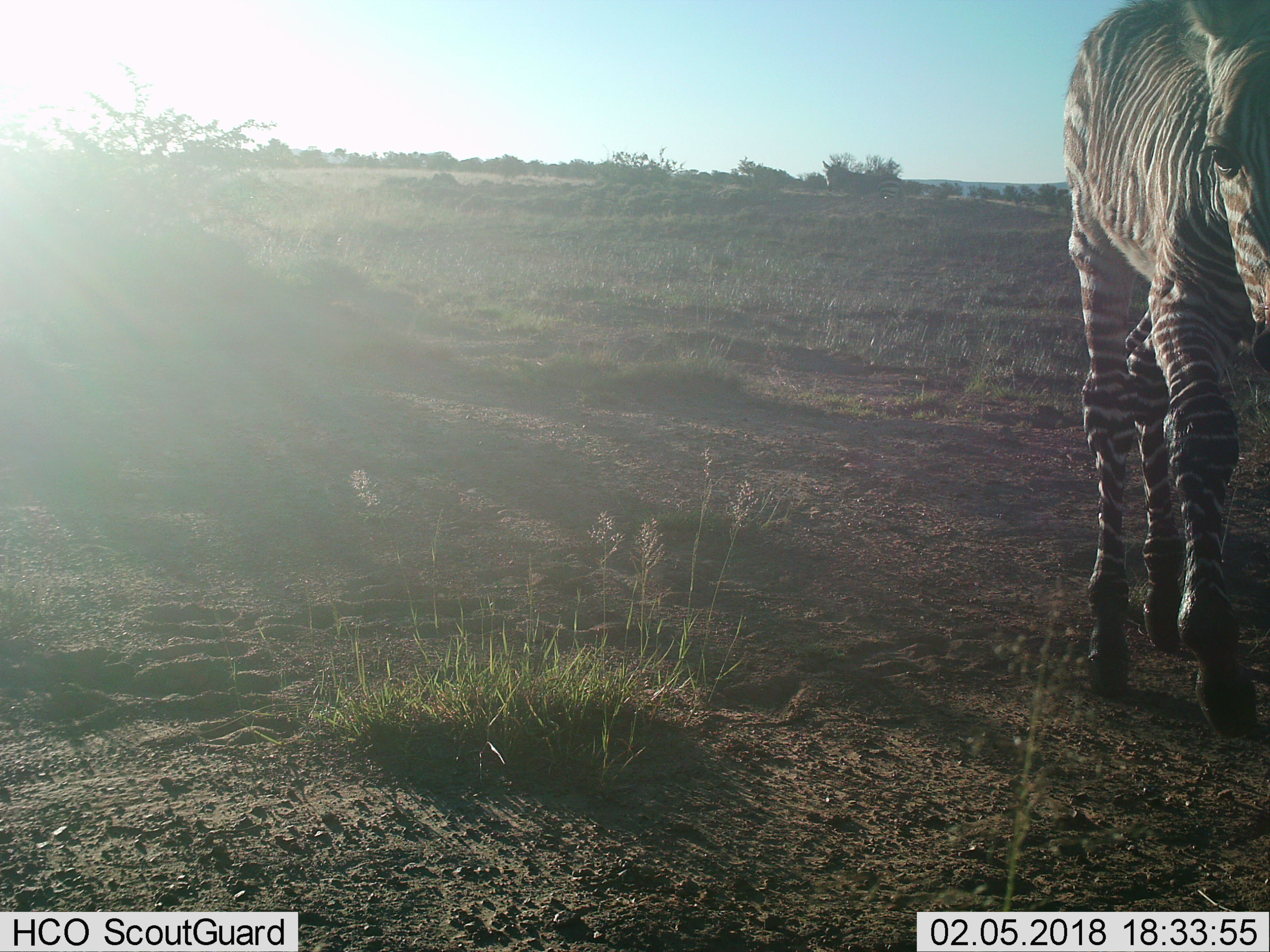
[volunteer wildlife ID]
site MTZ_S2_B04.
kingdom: Animalia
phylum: Chordata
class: Mammalia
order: Perissodactyla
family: Equidae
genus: Equus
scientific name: Equus zebra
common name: mountain zebra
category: zebramountain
Zebramountain (mountain zebra) (Equus zebra), count 1. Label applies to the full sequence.